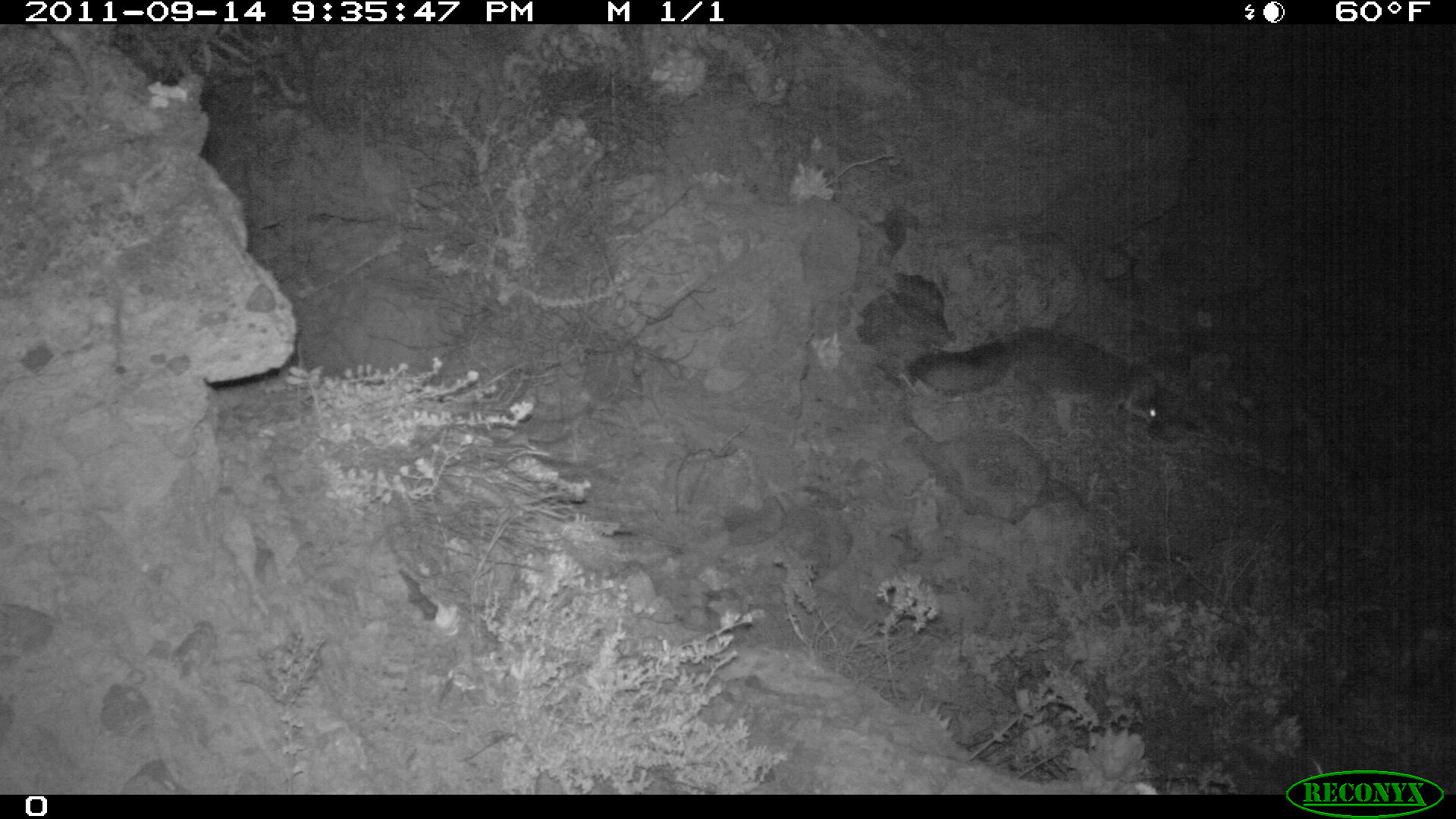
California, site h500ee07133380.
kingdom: Animalia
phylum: Chordata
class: Mammalia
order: Carnivora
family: Canidae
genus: Urocyon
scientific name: Urocyon littoralis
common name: island fox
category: fox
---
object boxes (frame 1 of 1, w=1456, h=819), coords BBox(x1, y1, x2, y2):
fox: BBox(906, 327, 1172, 441)